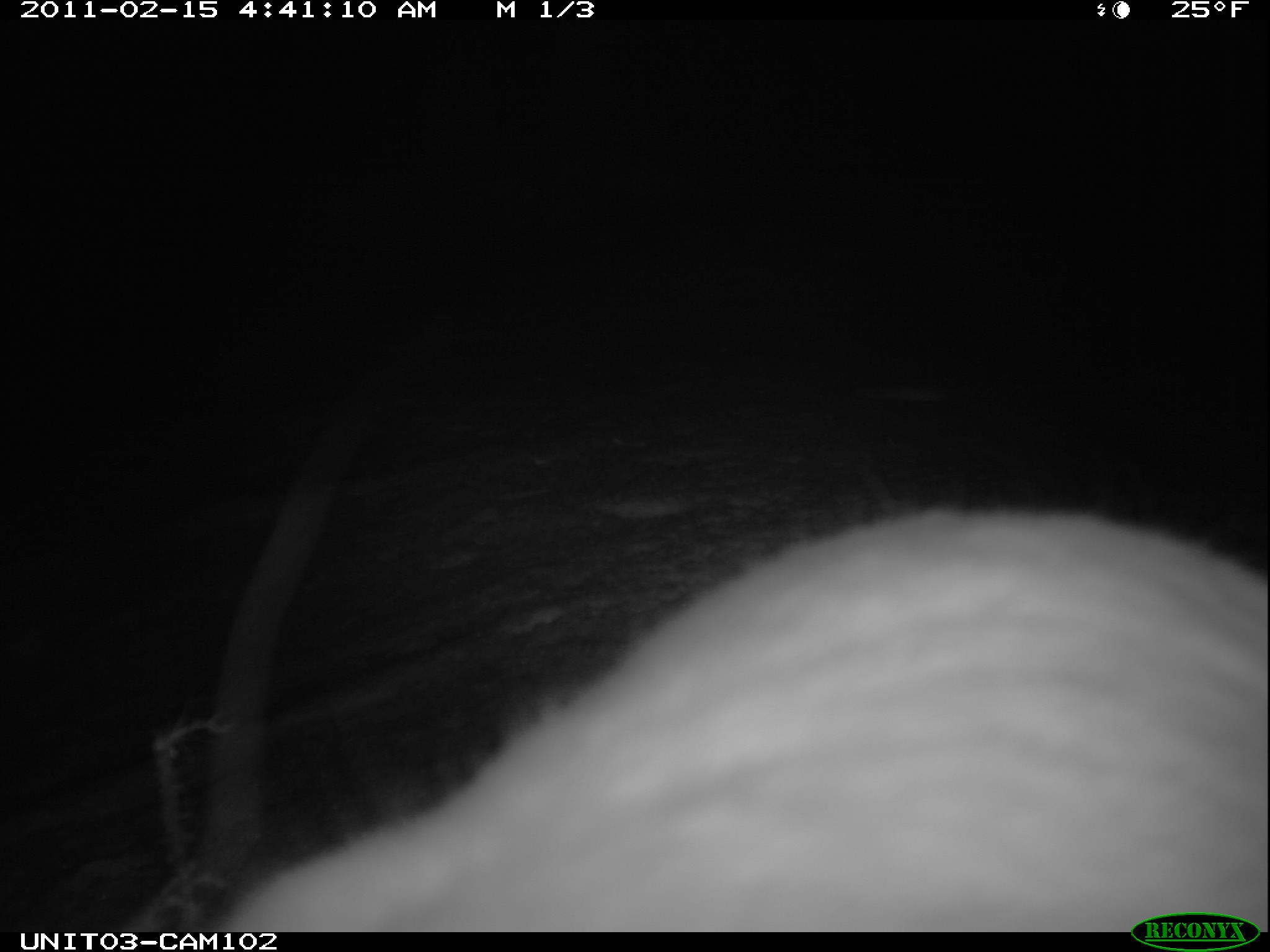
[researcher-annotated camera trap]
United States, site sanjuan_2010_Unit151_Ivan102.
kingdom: Animalia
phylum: Chordata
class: Mammalia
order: Lagomorpha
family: Leporidae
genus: Lepus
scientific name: Lepus americanus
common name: snowshoe hare